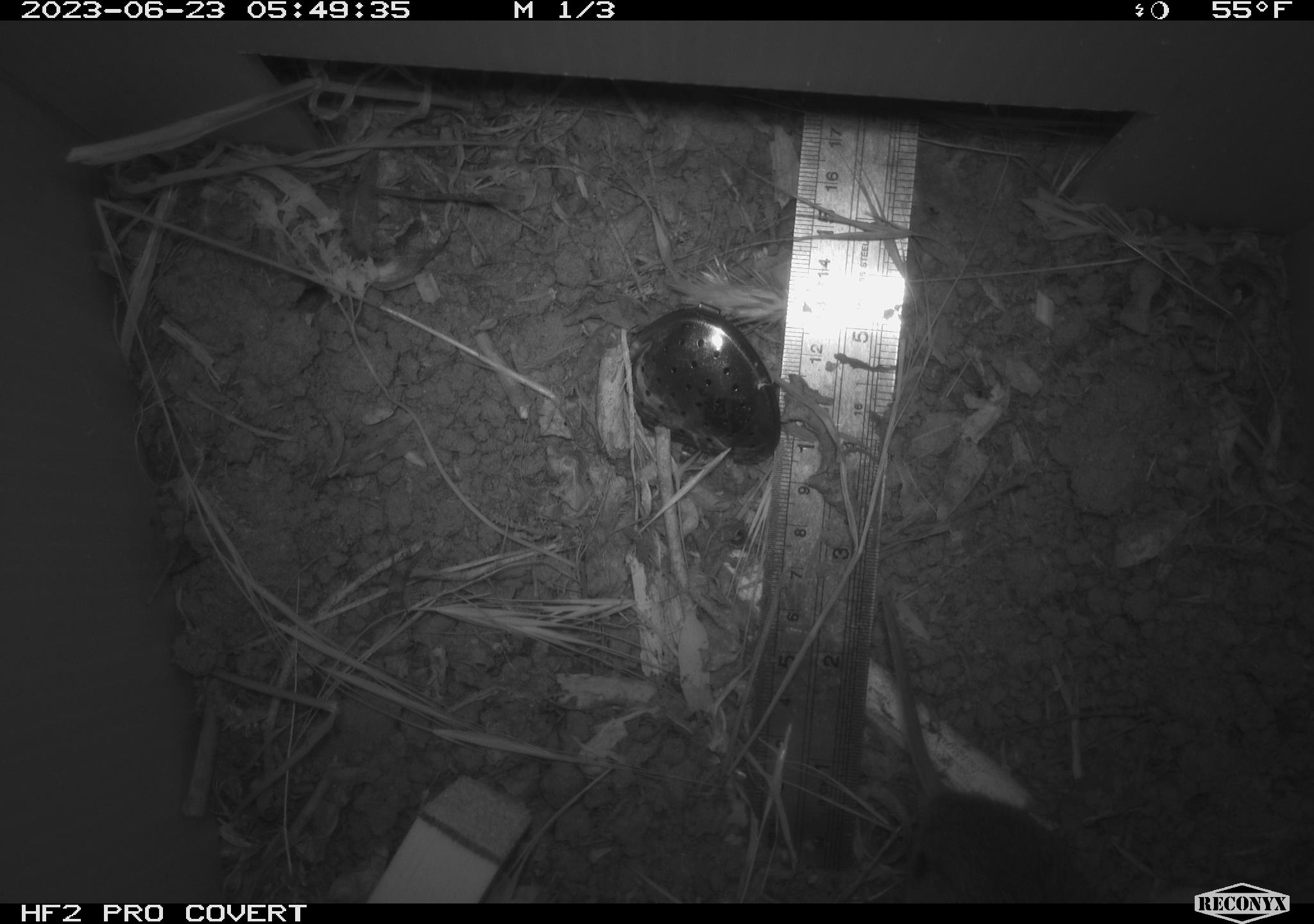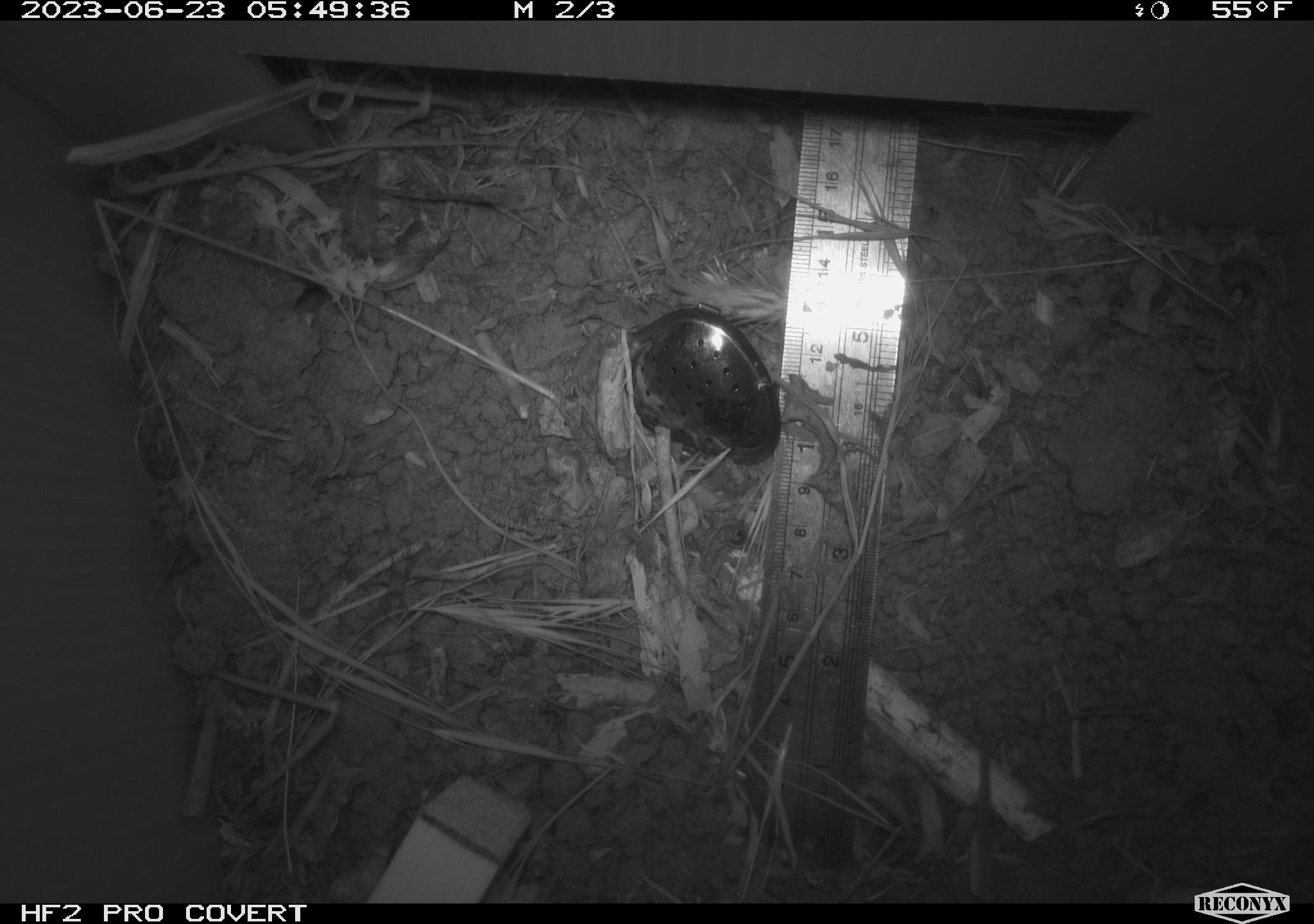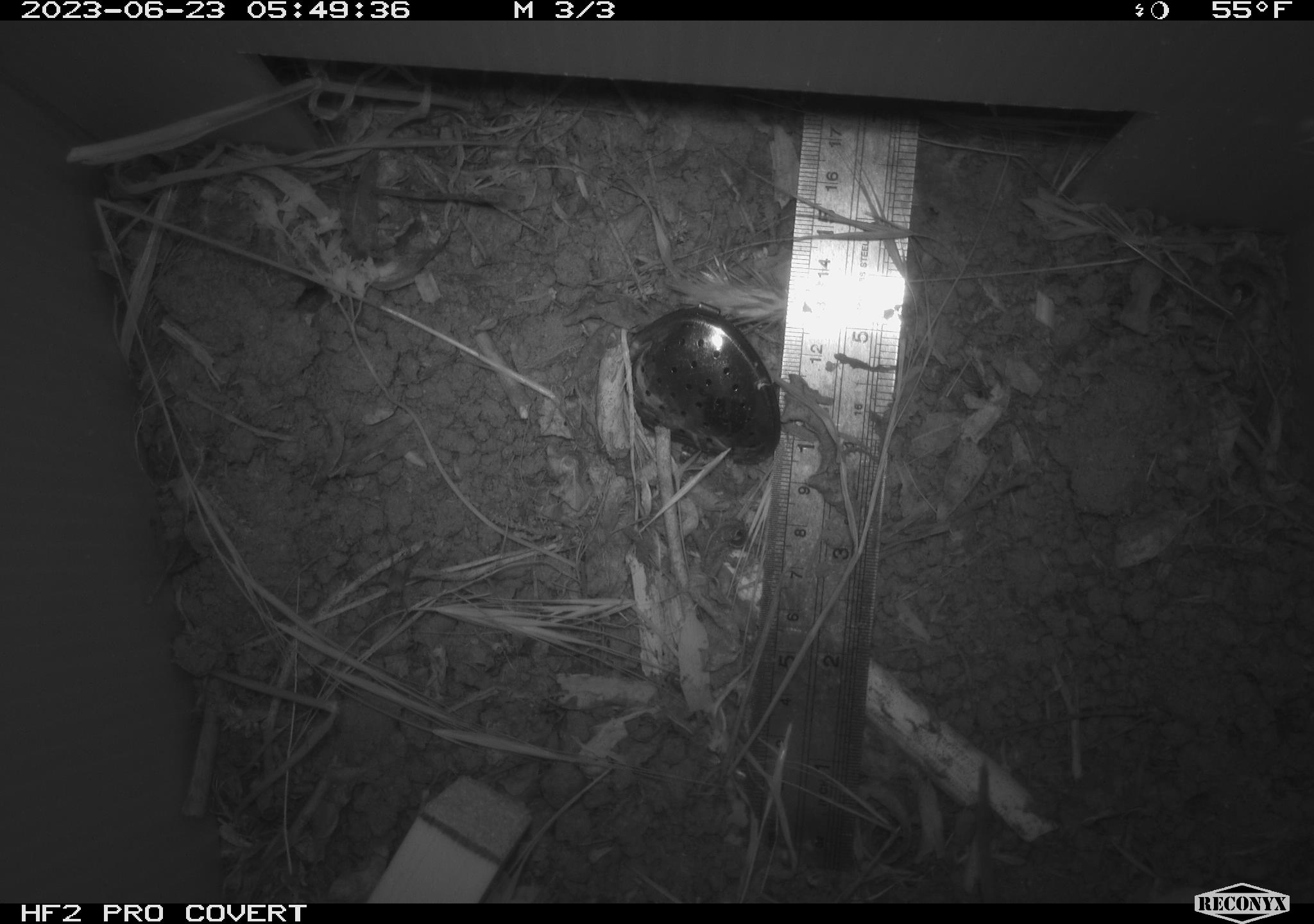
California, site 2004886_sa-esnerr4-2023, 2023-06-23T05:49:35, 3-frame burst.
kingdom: Animalia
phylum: Chordata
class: Mammalia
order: Rodentia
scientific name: Rodentia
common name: mouse species